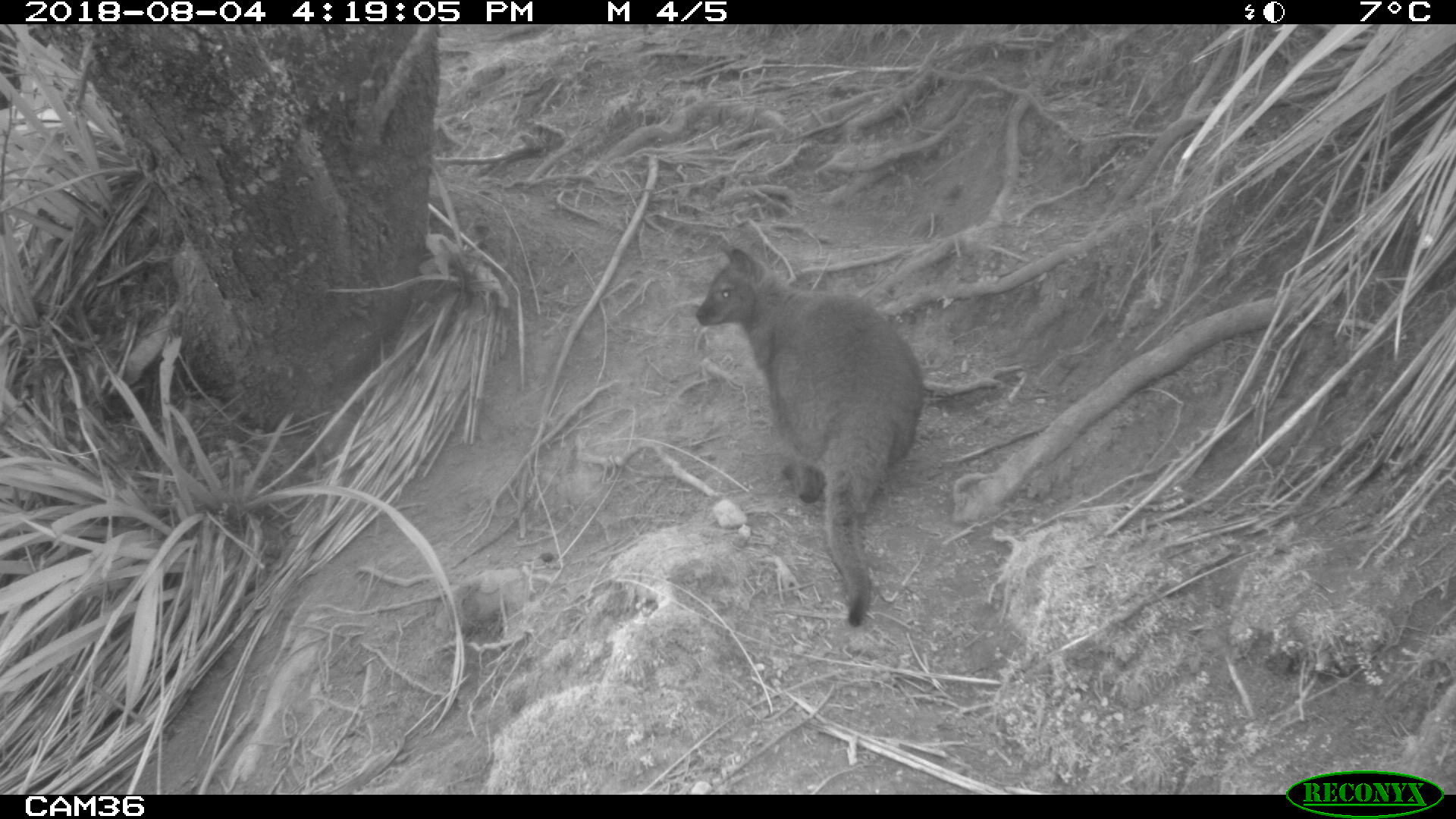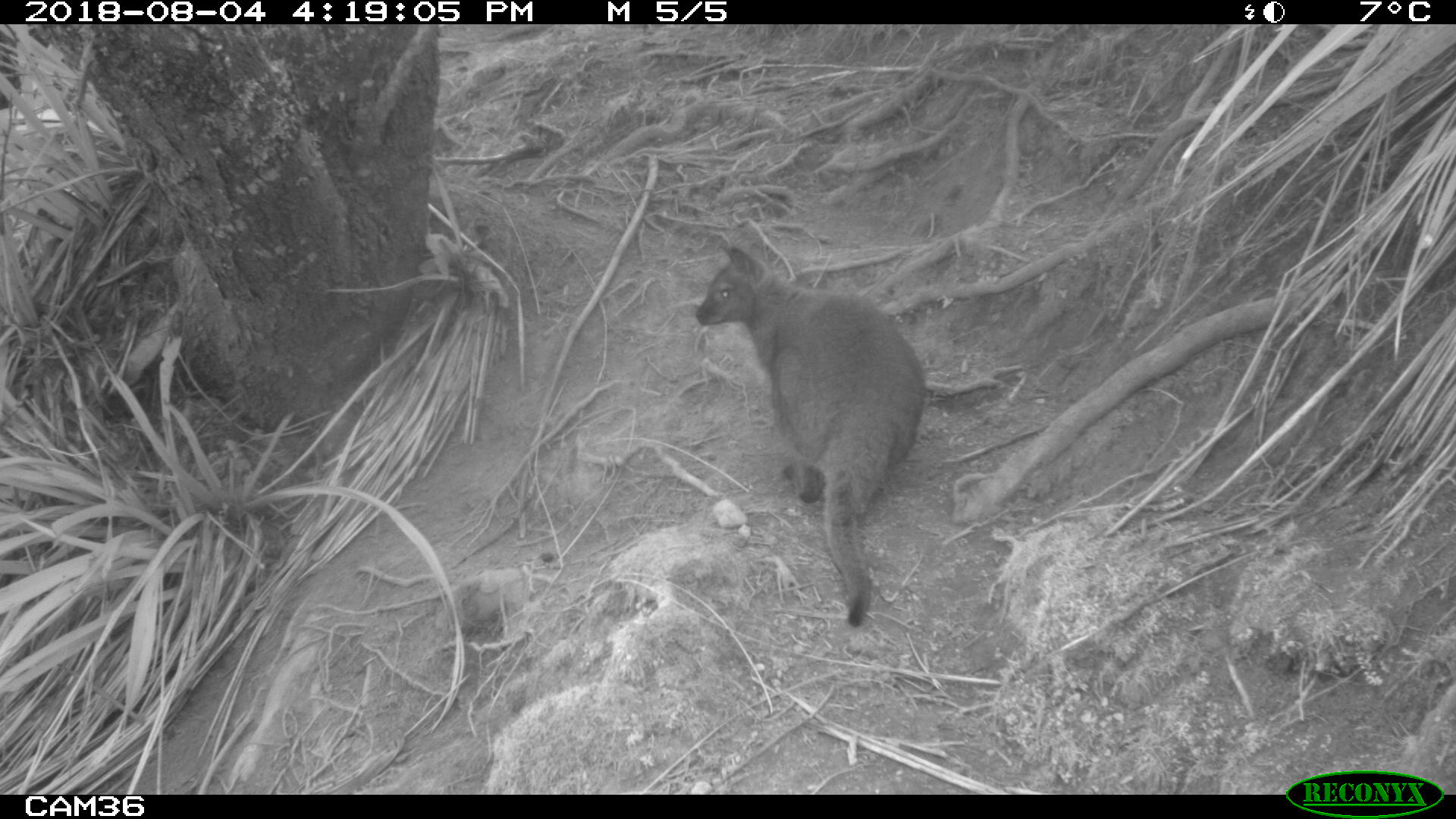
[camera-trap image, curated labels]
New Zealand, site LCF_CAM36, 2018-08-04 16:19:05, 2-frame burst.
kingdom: Animalia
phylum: Chordata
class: Mammalia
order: Diprotodontia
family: Macropodidae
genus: Notamacropus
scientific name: Notamacropus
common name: wallaby